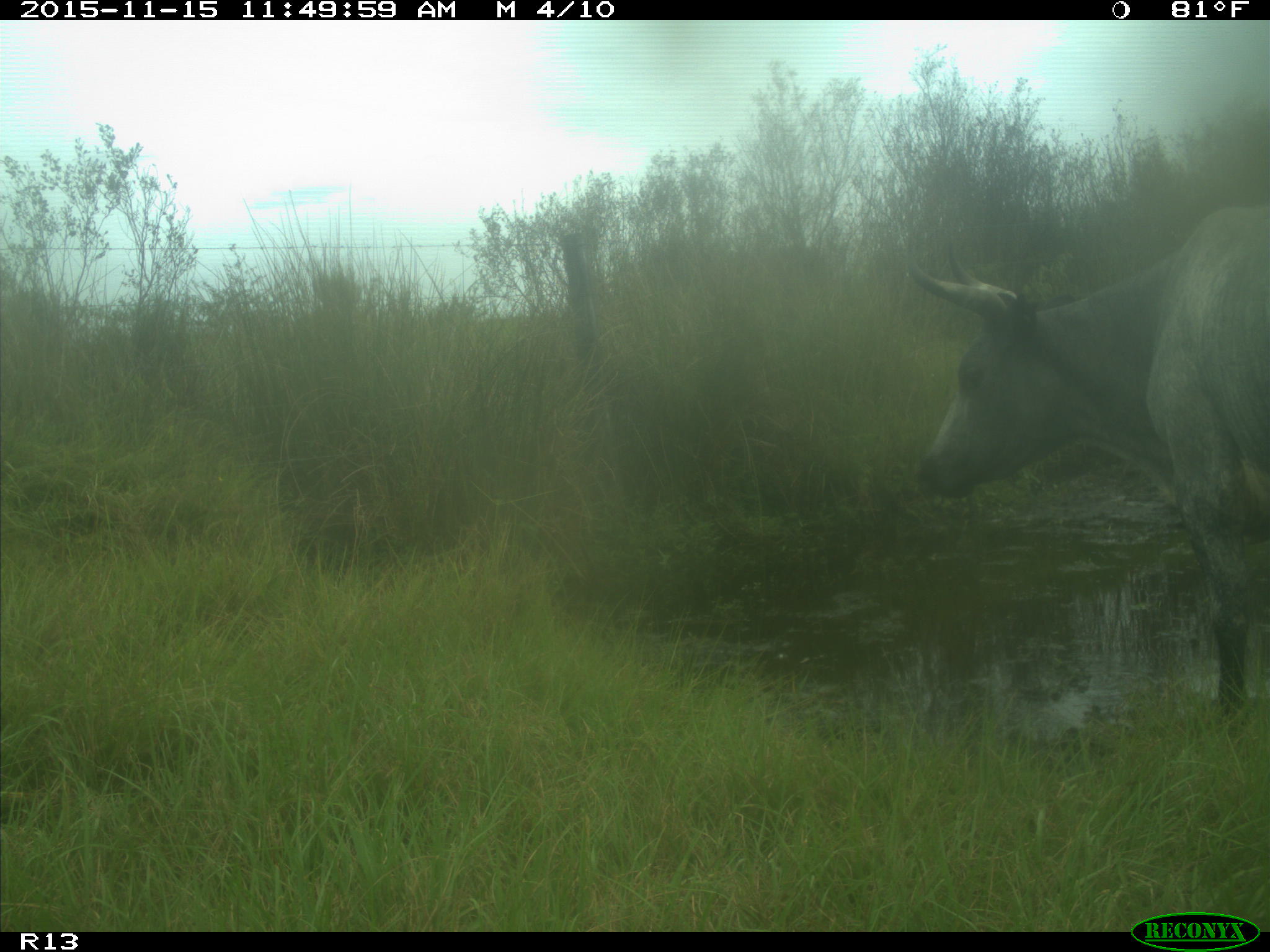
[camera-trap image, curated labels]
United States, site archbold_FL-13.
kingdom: Animalia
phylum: Chordata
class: Mammalia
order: Artiodactyla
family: Bovidae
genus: Bos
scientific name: Bos taurus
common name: domestic cow